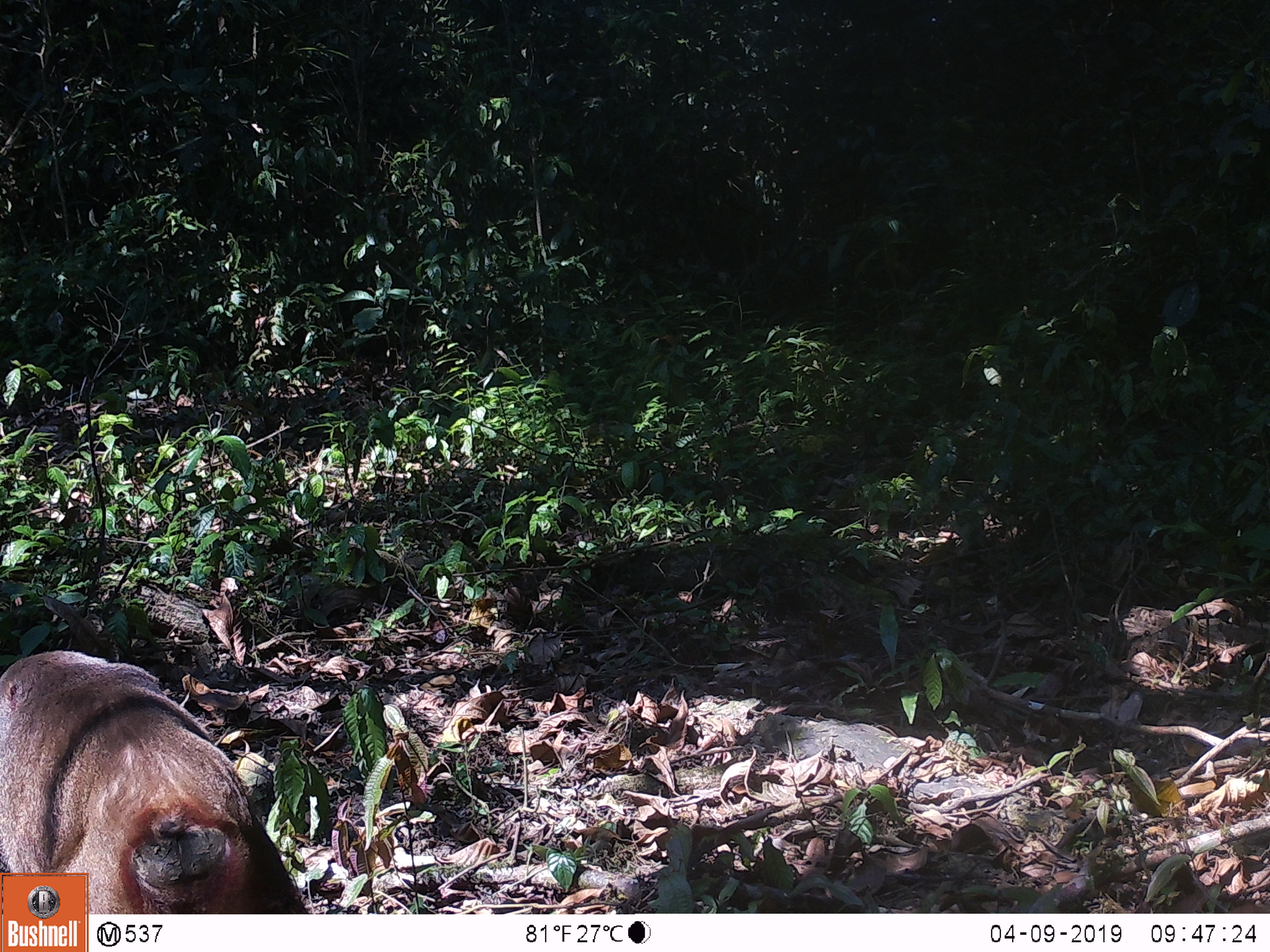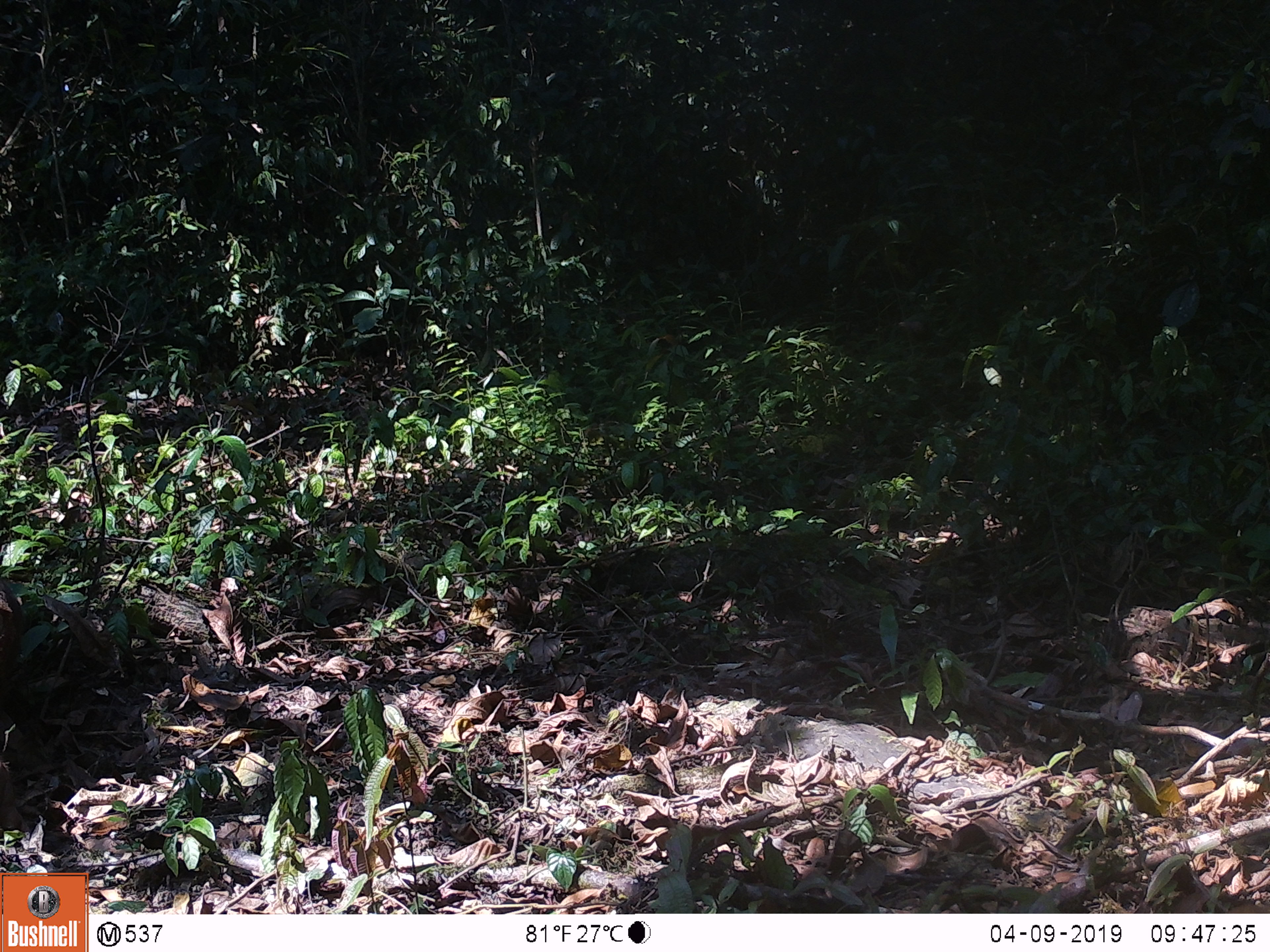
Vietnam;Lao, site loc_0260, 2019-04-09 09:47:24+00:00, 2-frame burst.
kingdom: Animalia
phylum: Chordata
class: Mammalia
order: Primates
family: Cercopithecidae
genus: Macaca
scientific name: Macaca arctoides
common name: stump-tailed macaque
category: stump tailed macaque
Stump tailed macaque (stump-tailed macaque) (Macaca arctoides). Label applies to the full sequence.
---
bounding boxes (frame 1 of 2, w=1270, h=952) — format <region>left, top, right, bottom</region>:
stump tailed macaque: <region>0, 650, 310, 914</region>